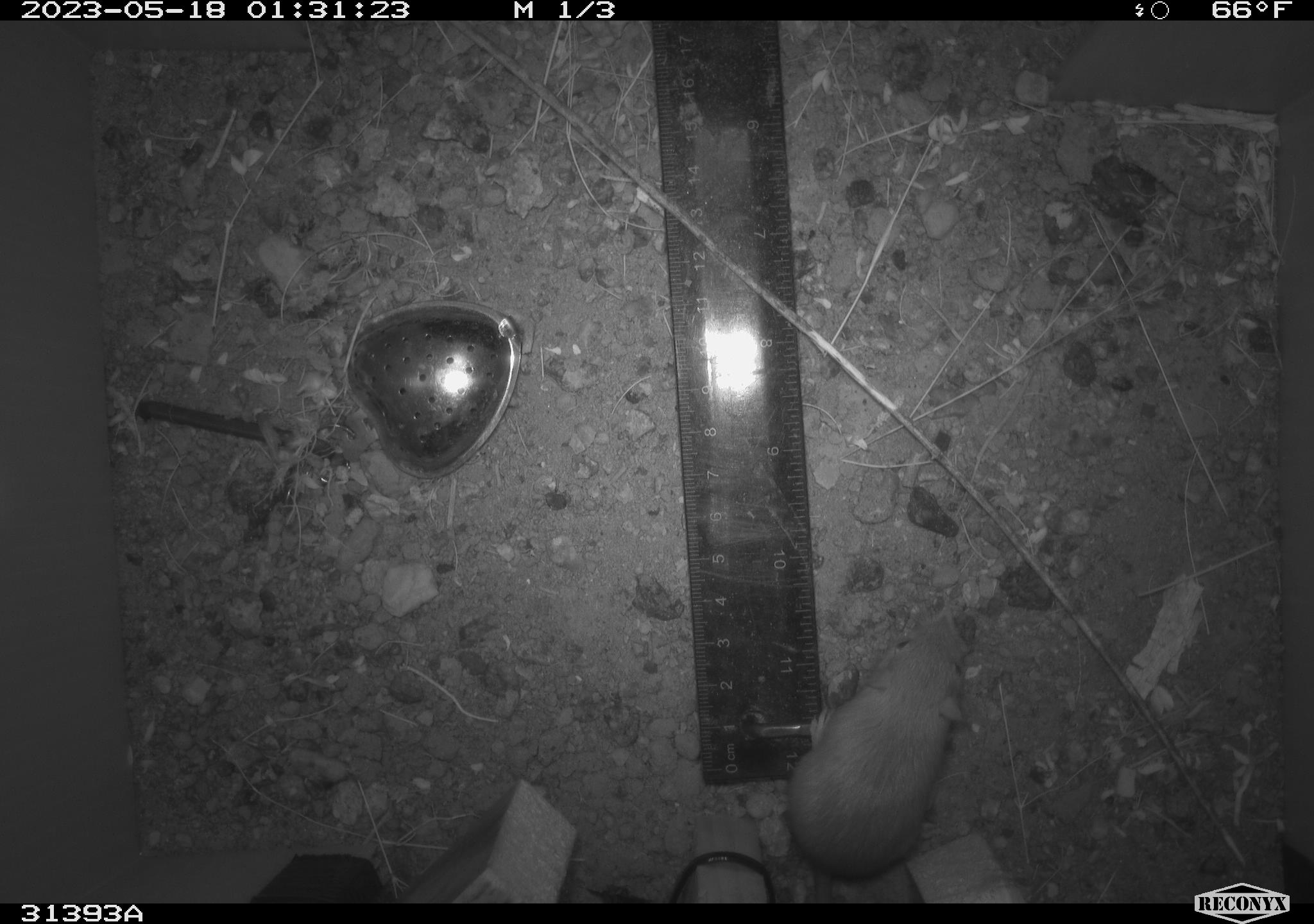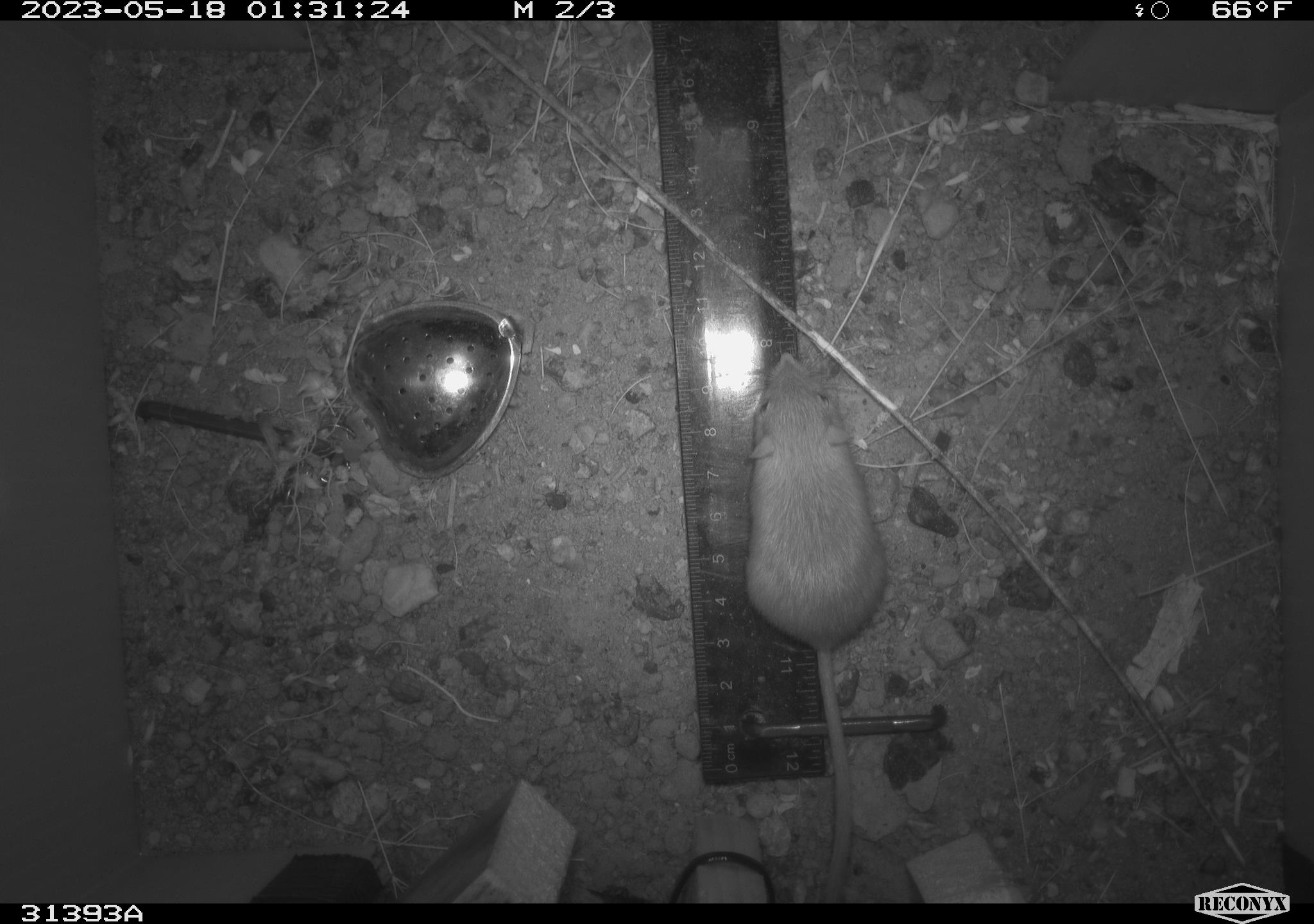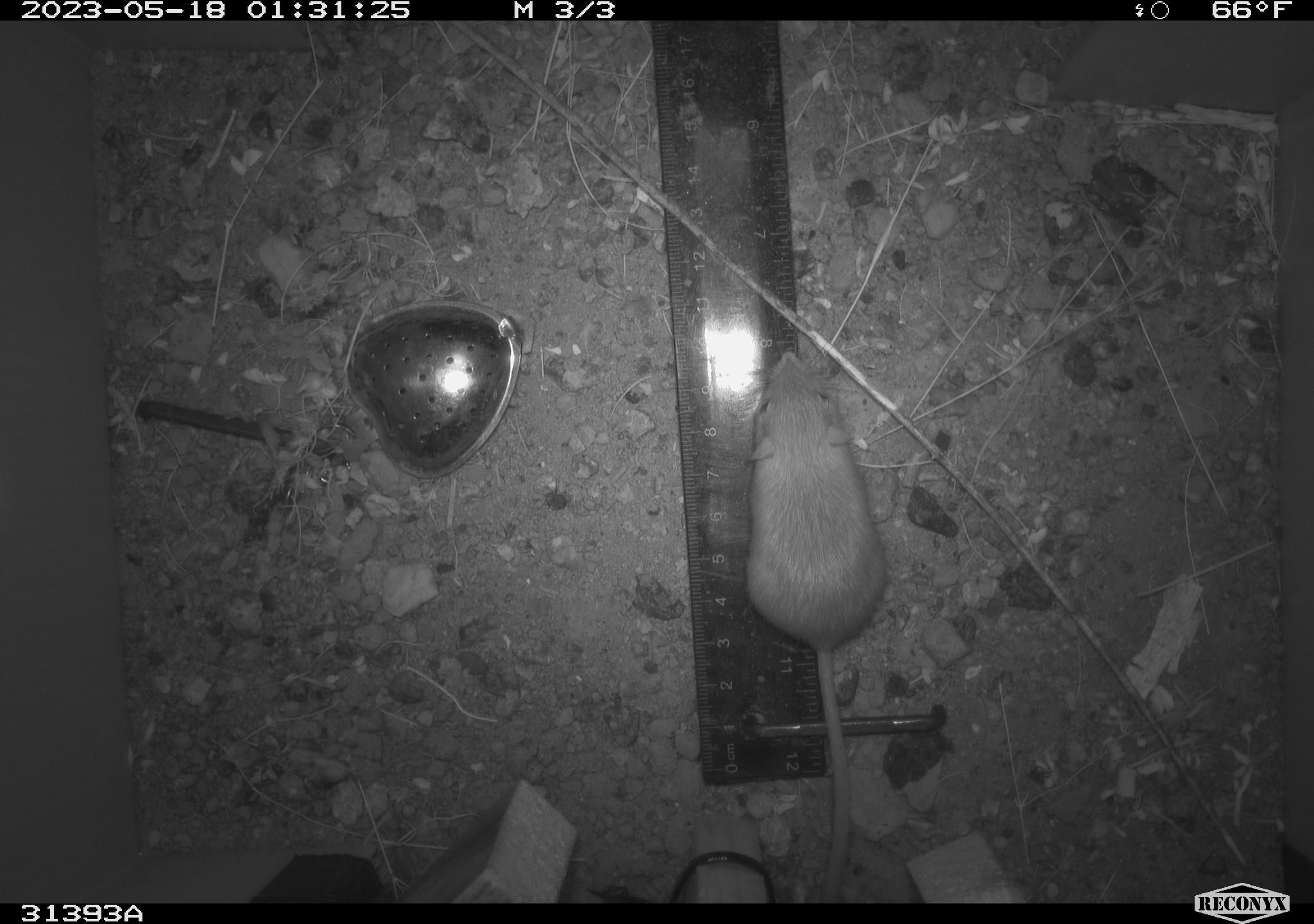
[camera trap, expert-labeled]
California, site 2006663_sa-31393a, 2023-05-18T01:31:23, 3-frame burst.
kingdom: Animalia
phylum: Chordata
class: Mammalia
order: Rodentia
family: Heteromyidae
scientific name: Heteromyidae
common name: kangaroo rats and pocket mice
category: heteromyidae family